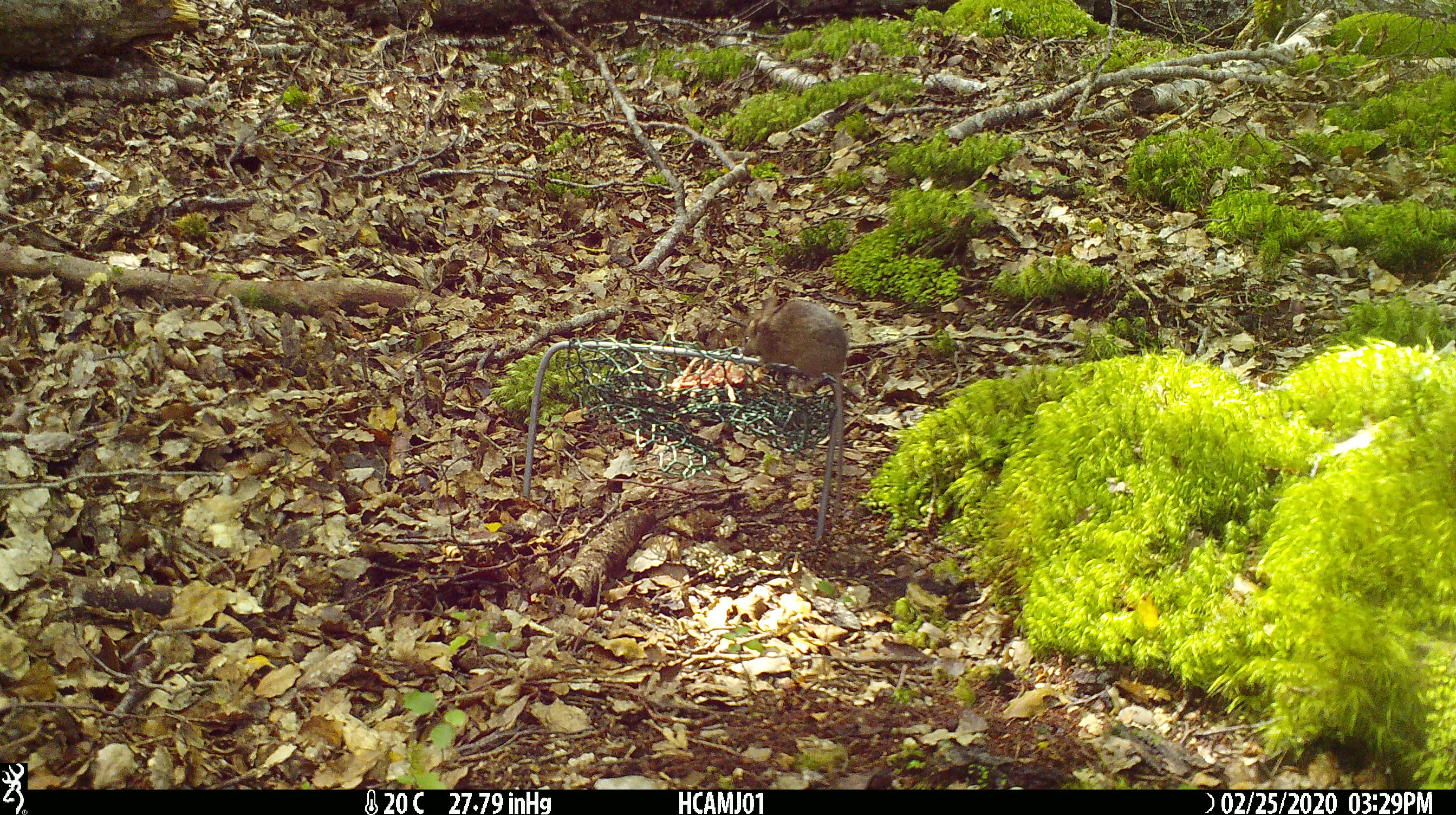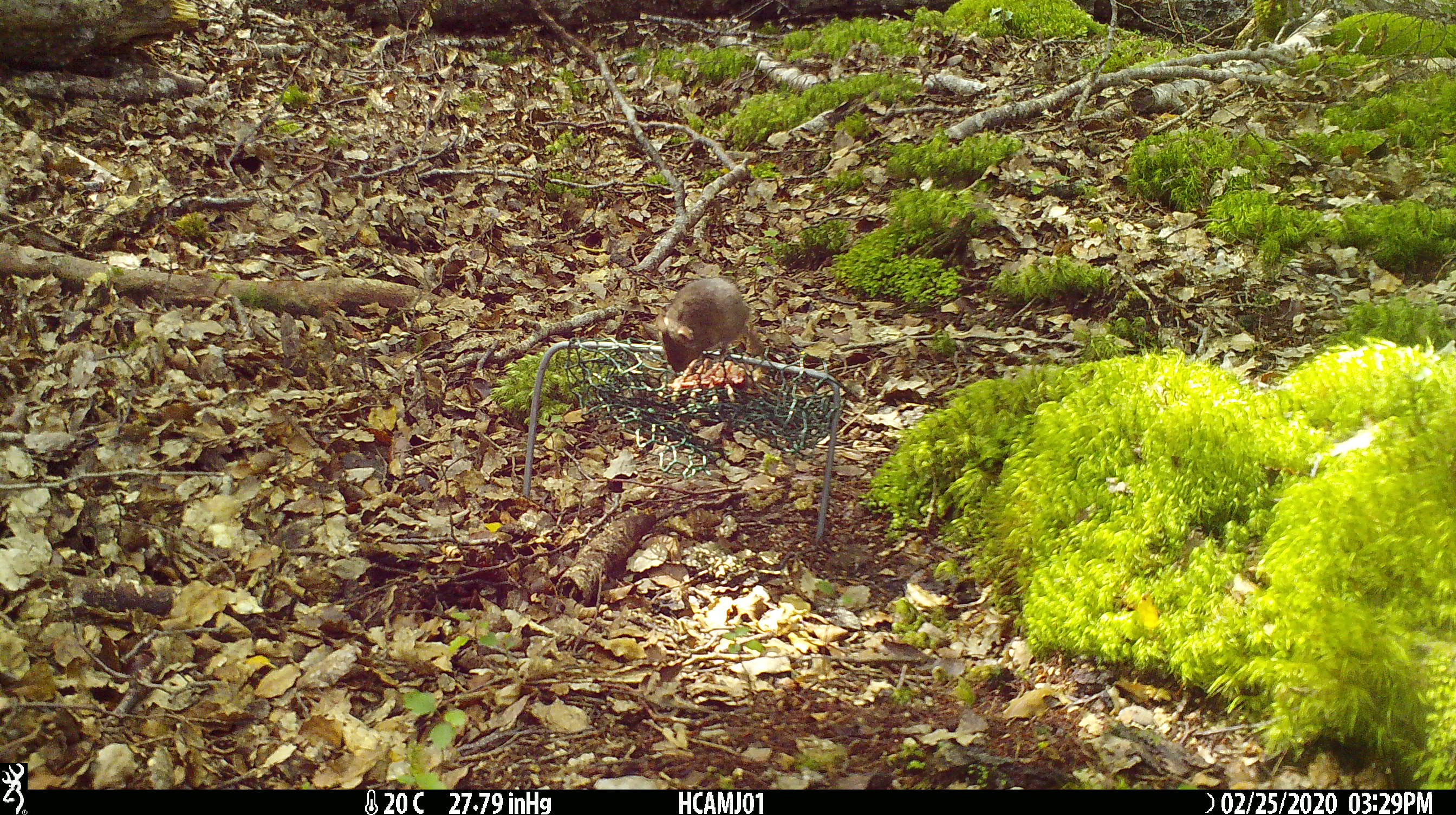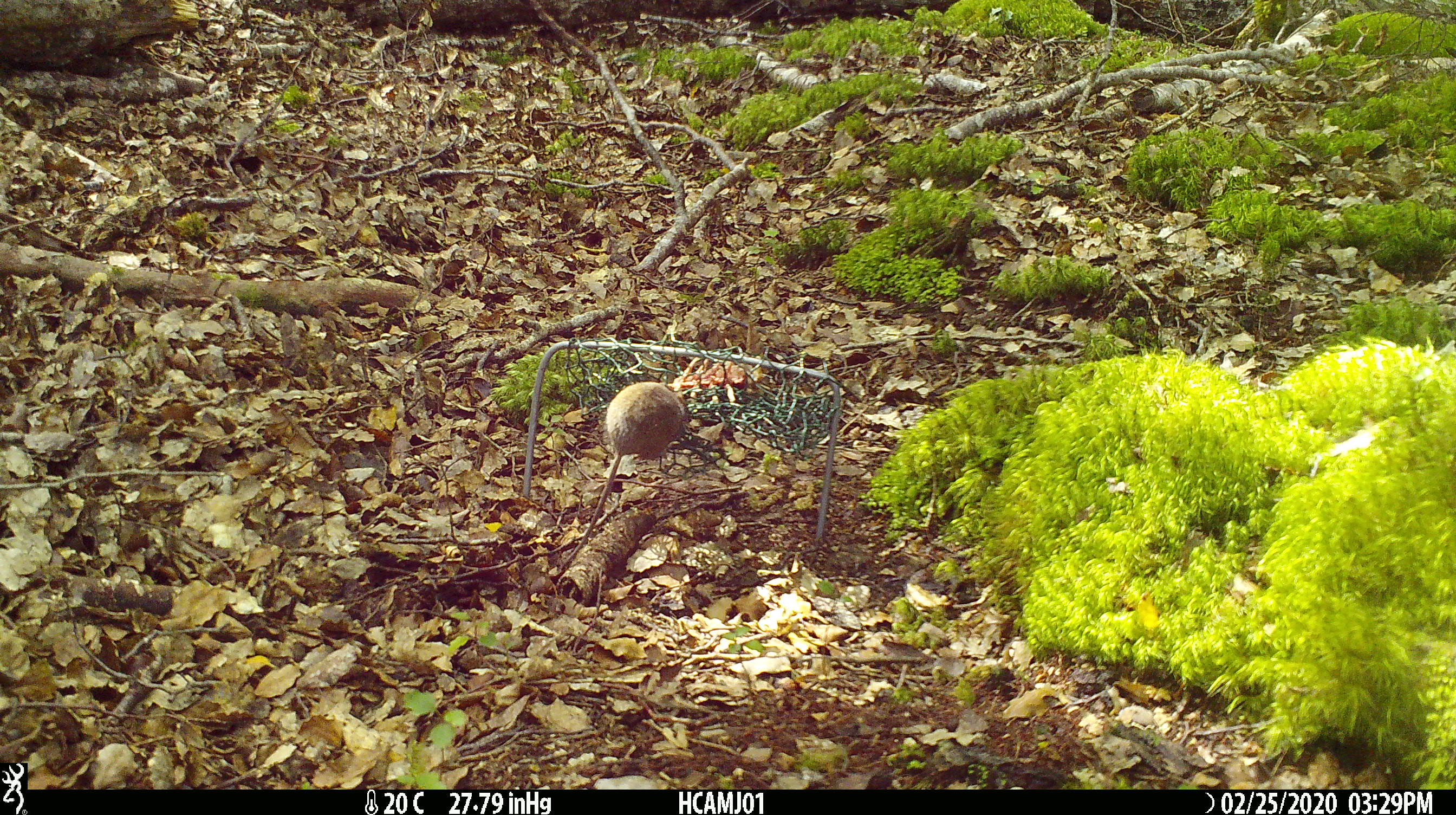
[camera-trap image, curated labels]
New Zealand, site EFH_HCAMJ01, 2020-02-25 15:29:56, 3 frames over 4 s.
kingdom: Animalia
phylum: Chordata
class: Mammalia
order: Rodentia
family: Muridae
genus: Mus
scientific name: Mus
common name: mouse